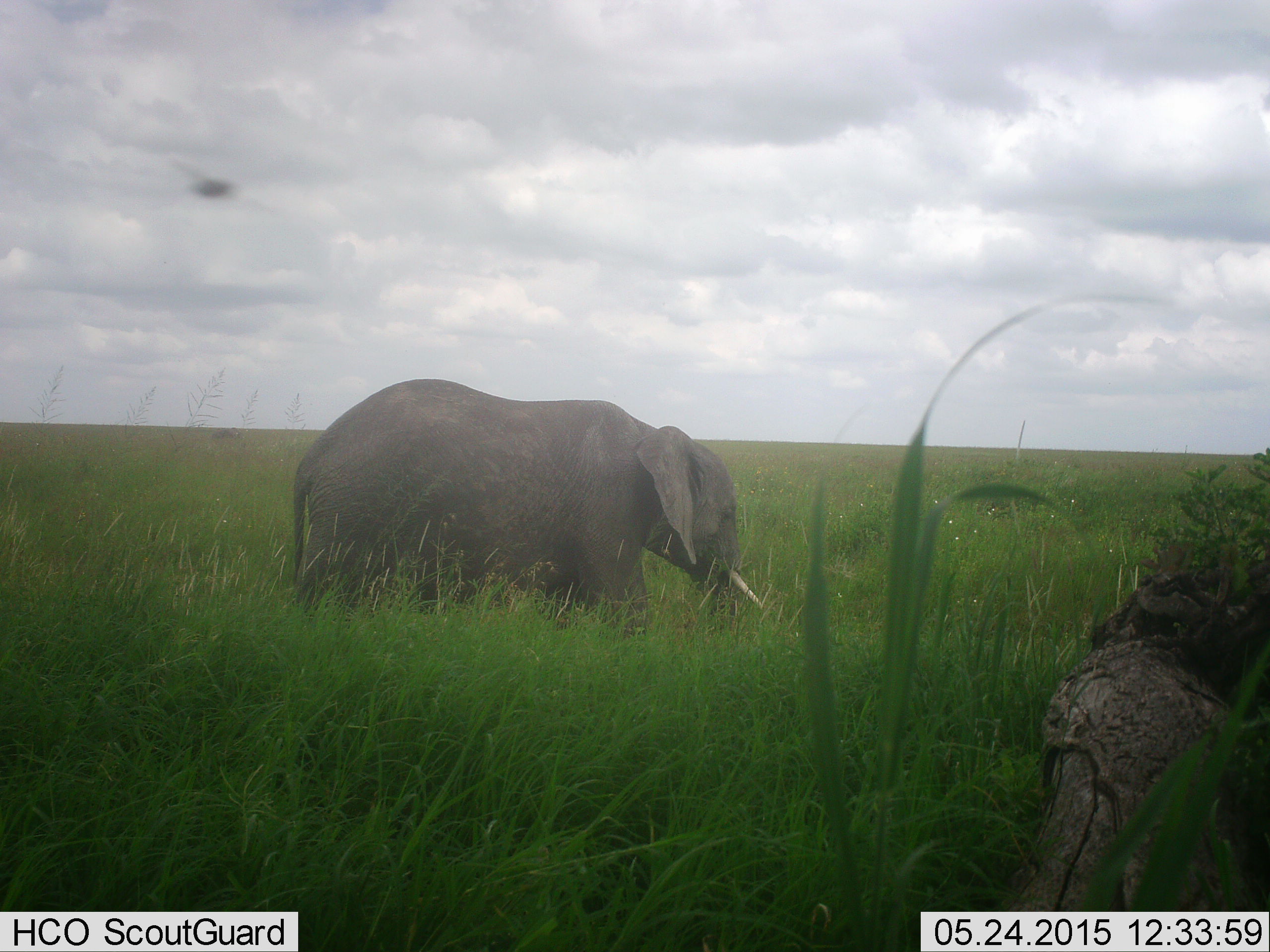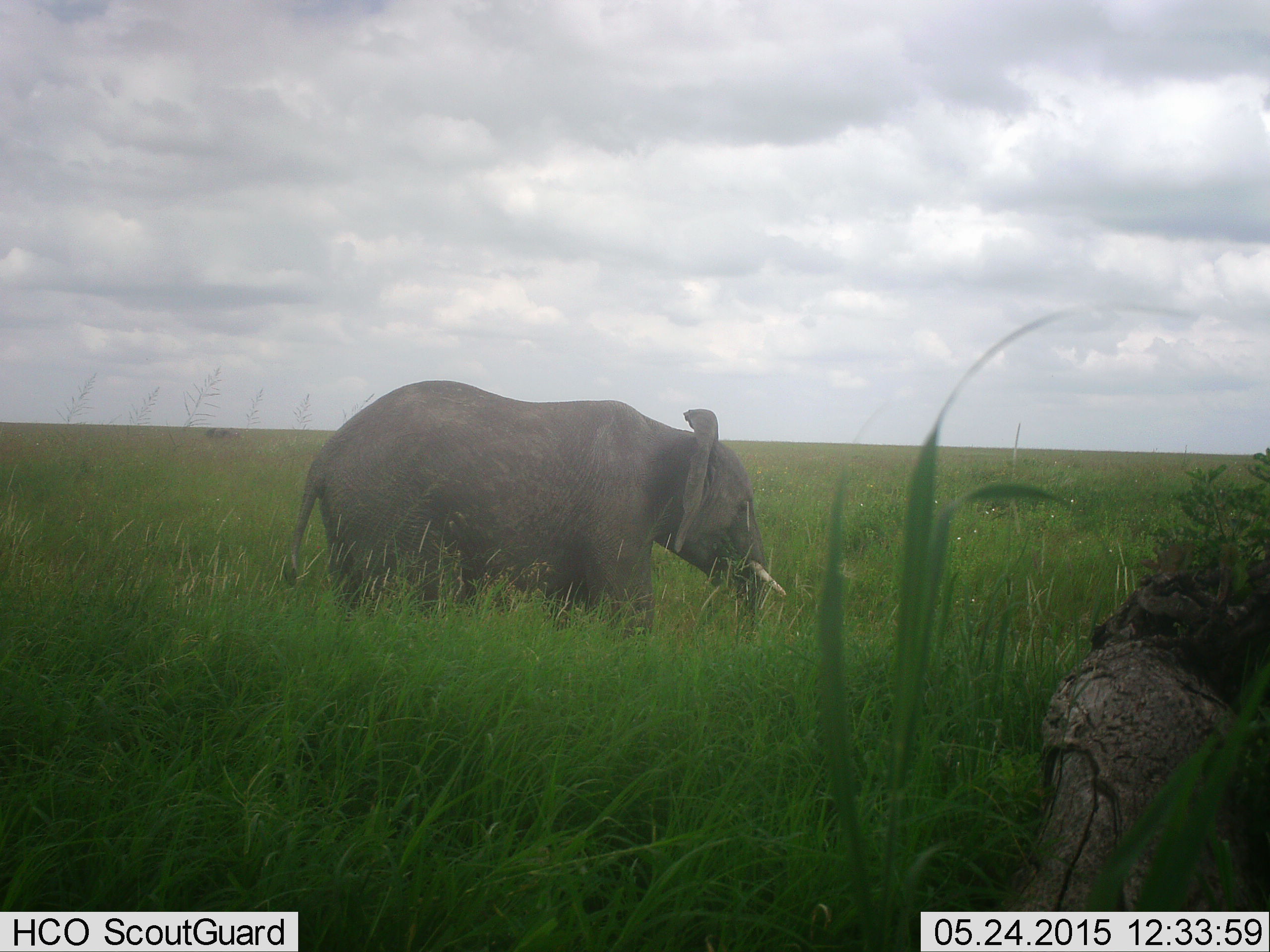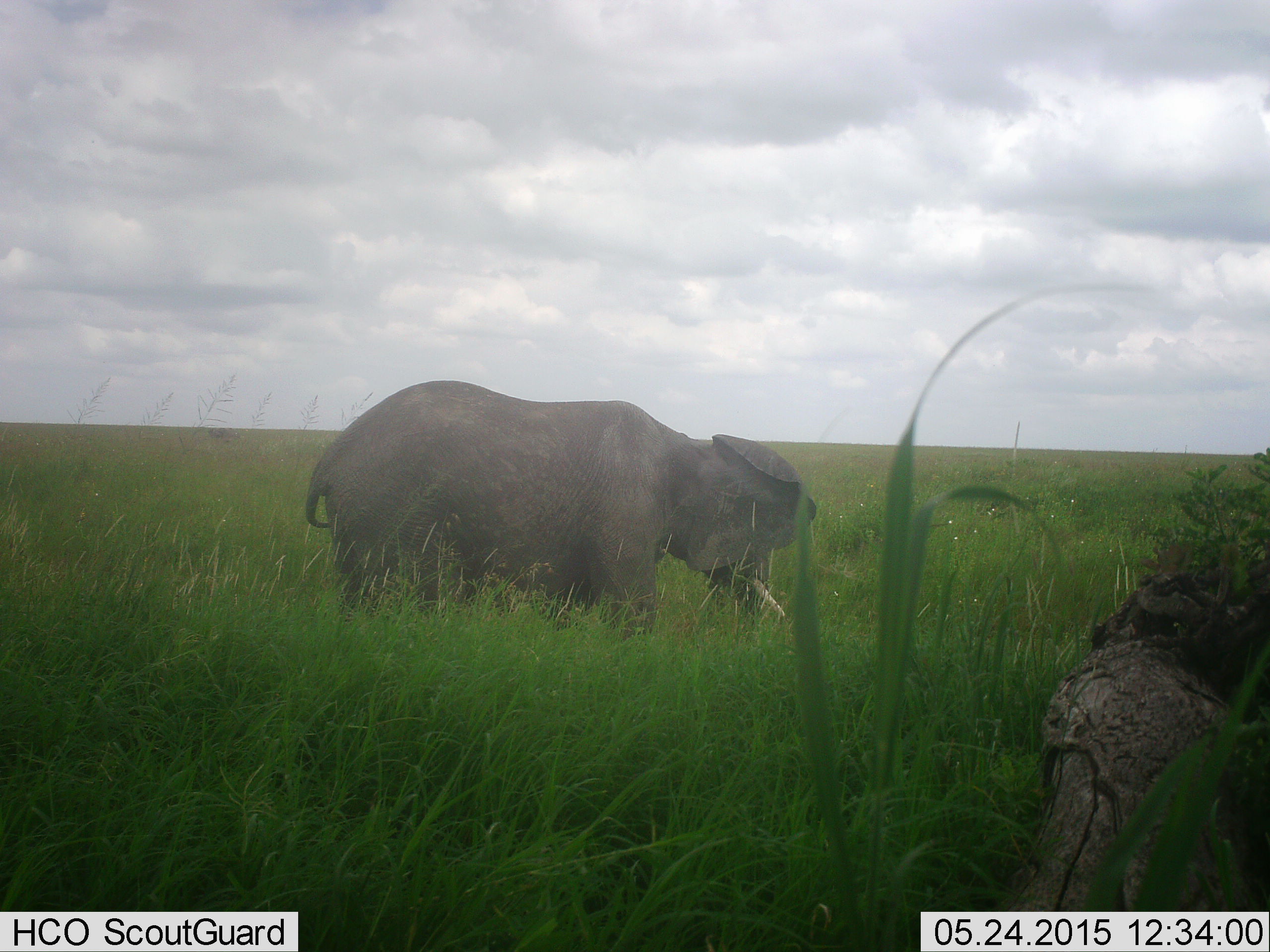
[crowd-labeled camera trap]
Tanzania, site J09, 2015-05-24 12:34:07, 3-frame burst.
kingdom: Animalia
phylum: Chordata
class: Mammalia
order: Proboscidea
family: Elephantidae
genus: Loxodonta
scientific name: Loxodonta africana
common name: african bush elephant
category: elephant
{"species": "elephant (african bush elephant) (Loxodonta africana)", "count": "1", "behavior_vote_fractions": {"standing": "42%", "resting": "0%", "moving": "42%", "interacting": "0%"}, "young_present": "0%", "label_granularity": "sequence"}